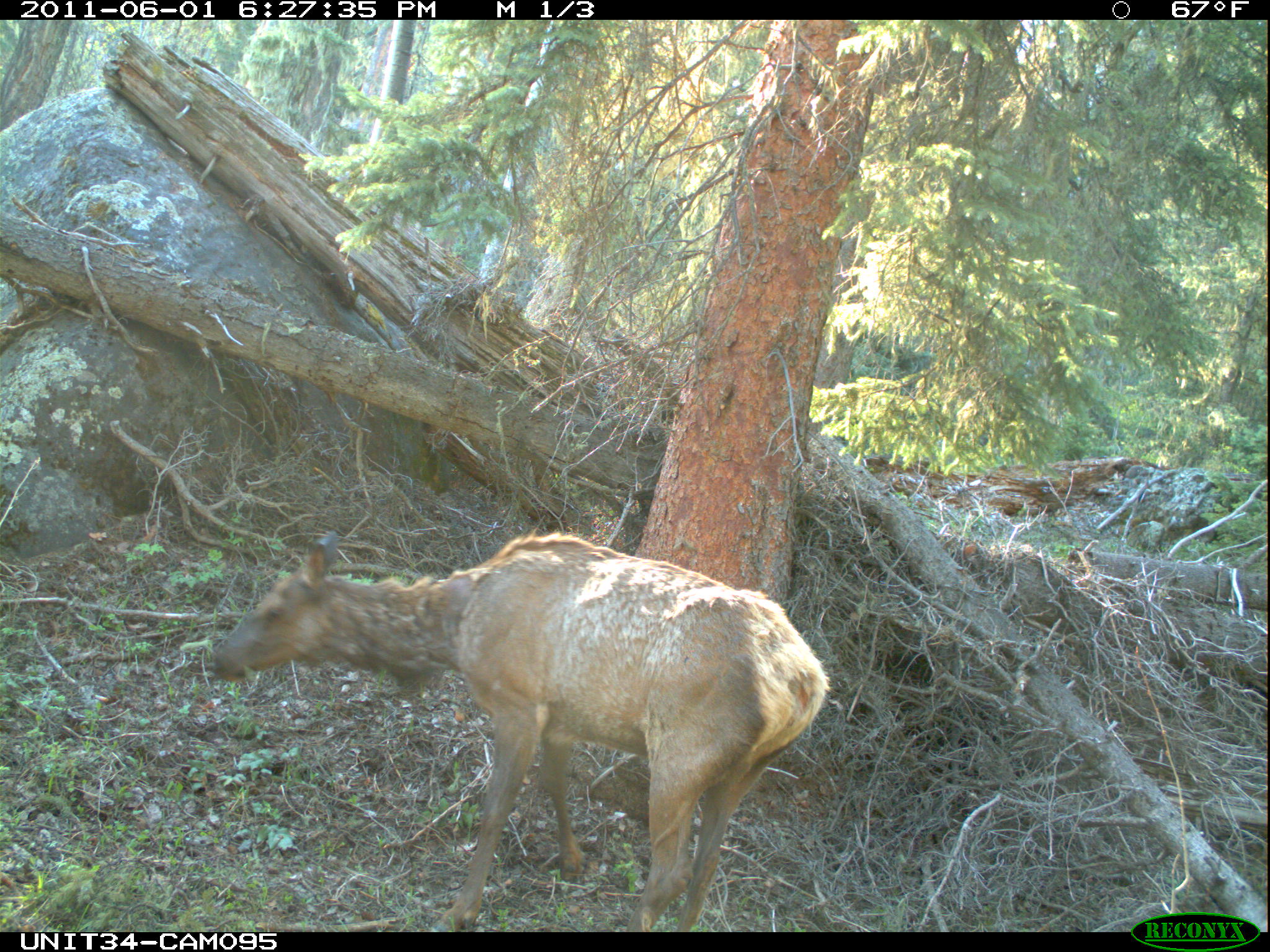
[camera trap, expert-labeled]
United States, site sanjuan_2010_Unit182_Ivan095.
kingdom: Animalia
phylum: Chordata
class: Mammalia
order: Artiodactyla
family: Cervidae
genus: Cervus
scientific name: Cervus elaphus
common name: red deer